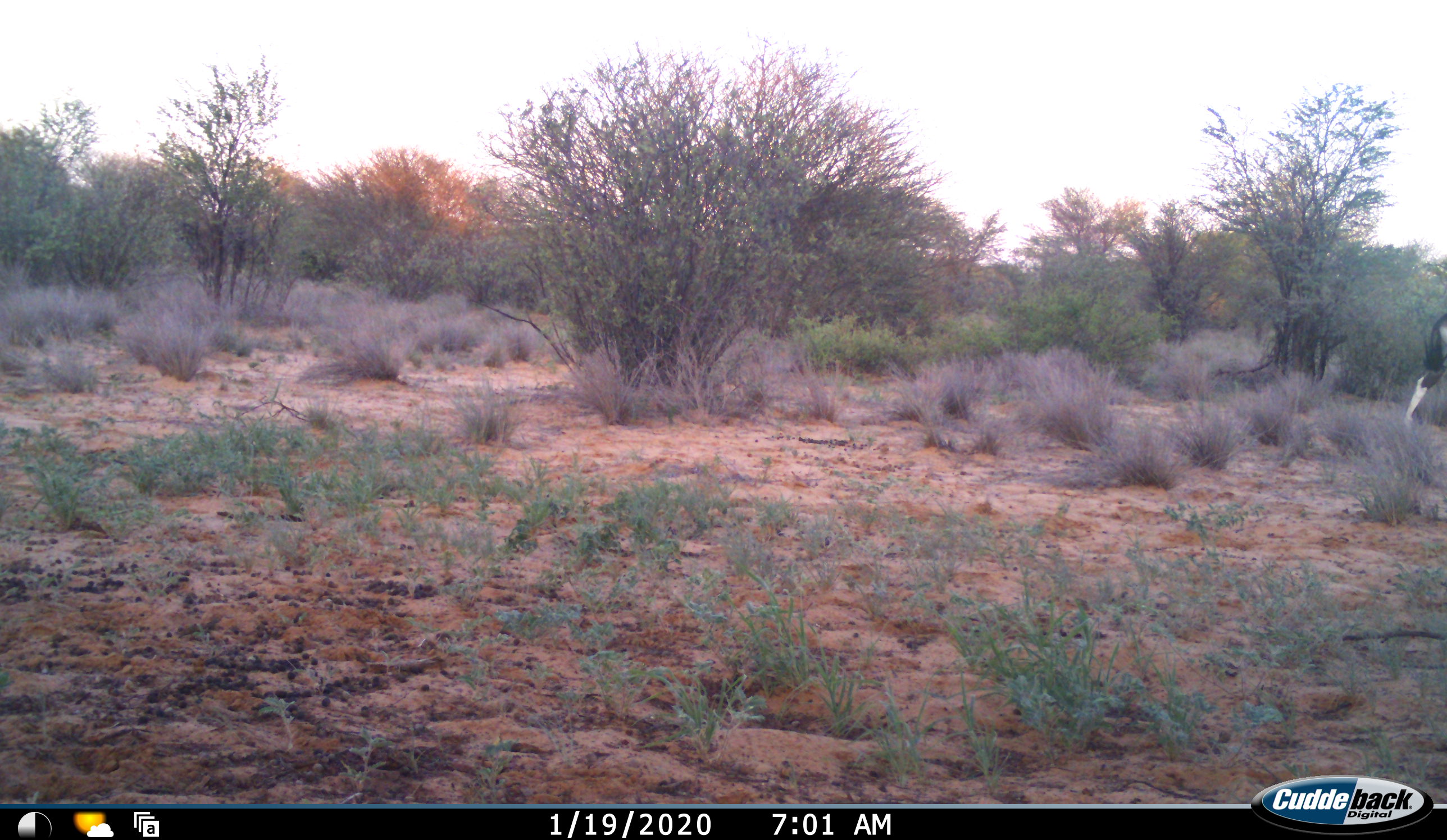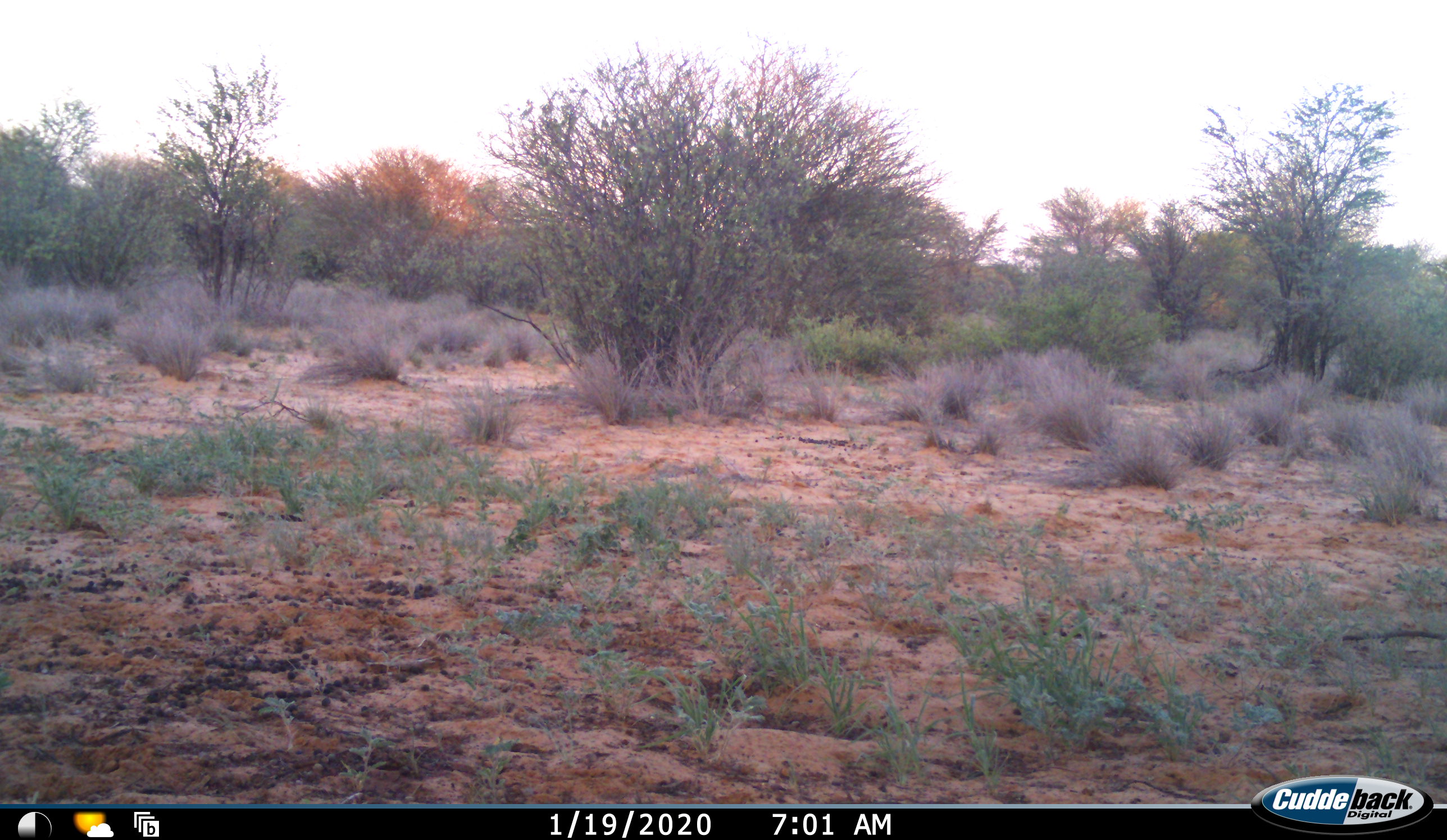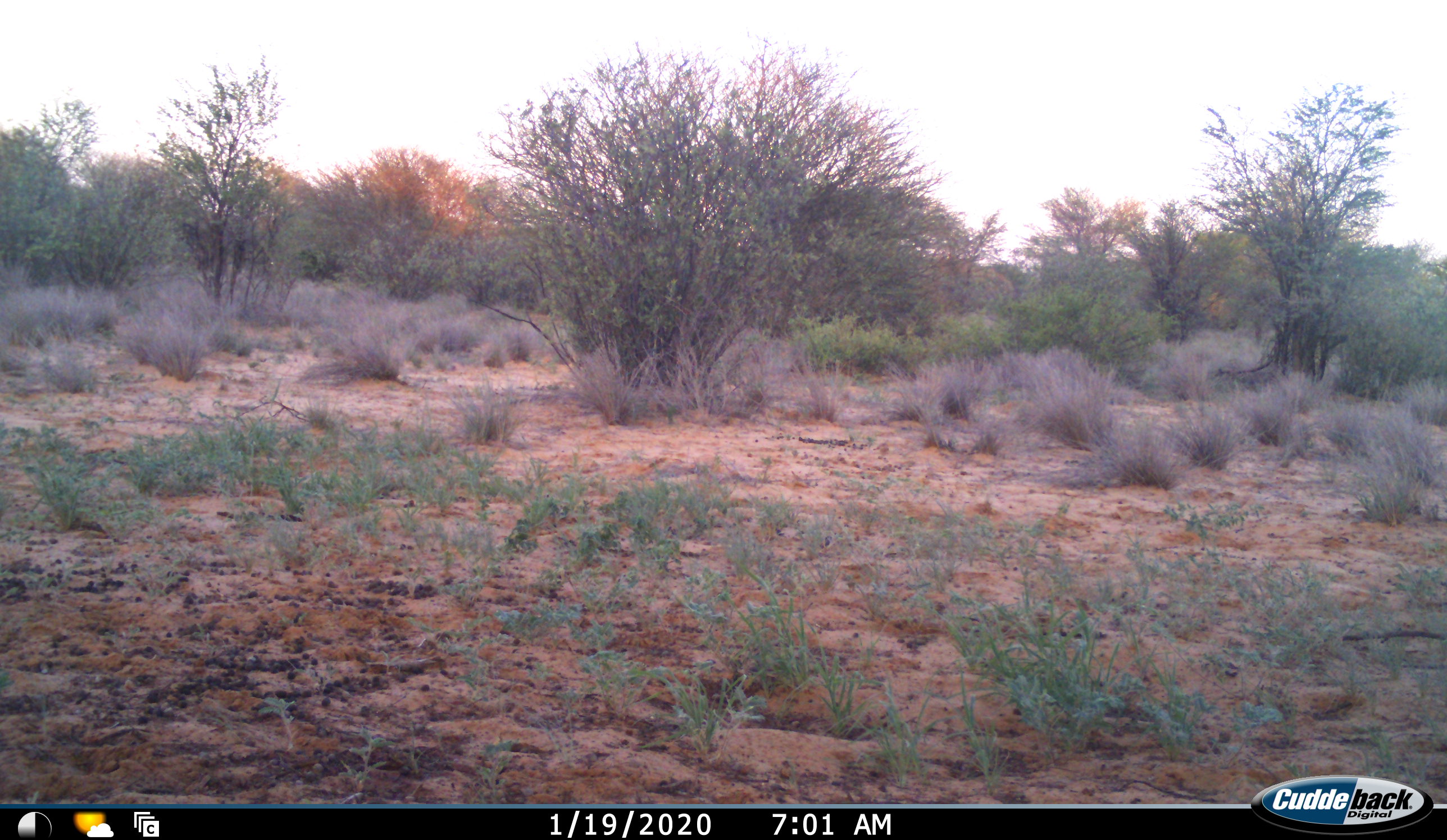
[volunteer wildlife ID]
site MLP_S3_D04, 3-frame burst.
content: unidentified animal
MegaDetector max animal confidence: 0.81